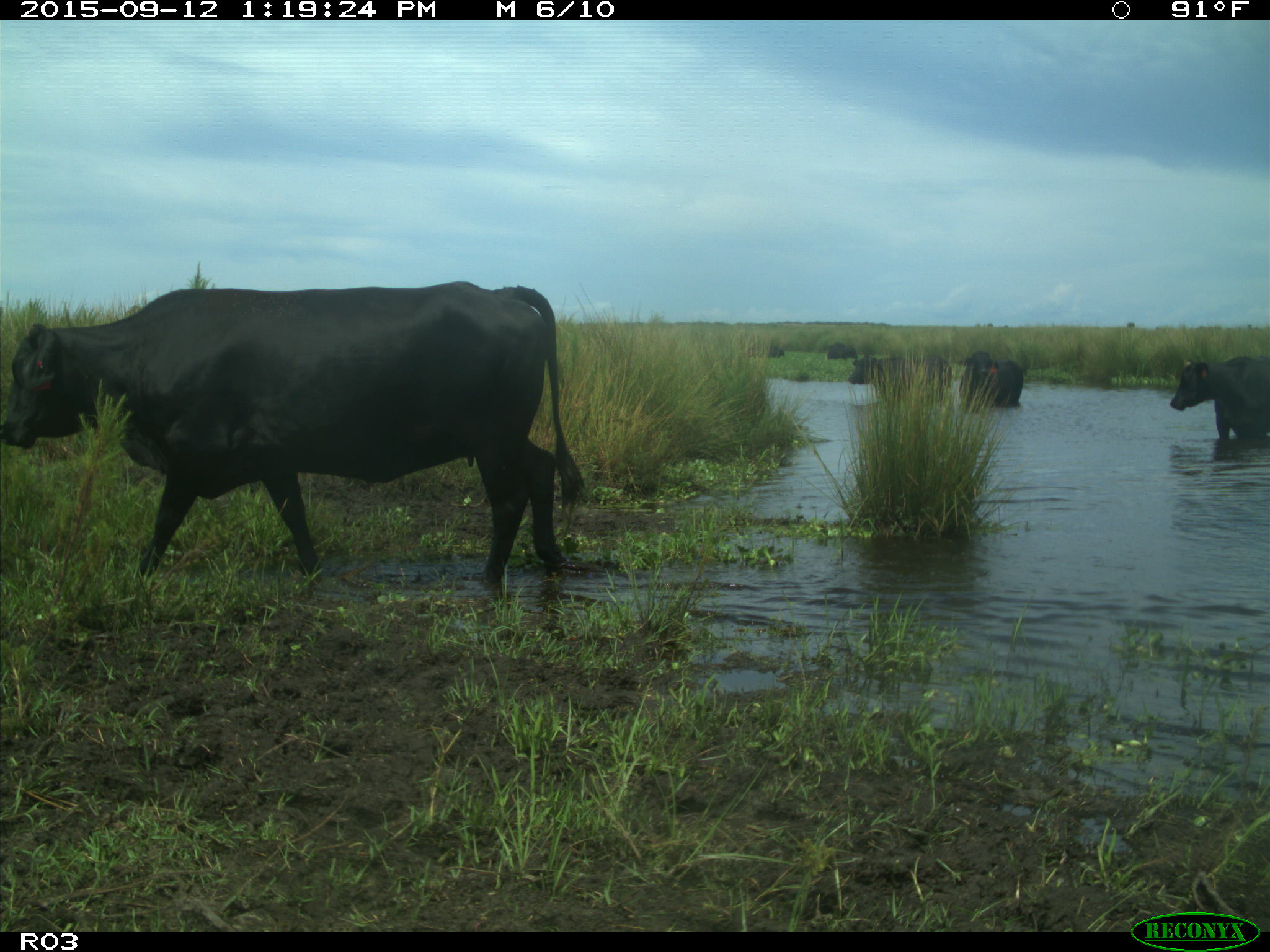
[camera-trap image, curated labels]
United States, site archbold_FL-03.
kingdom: Animalia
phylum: Chordata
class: Mammalia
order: Artiodactyla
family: Bovidae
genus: Bos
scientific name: Bos taurus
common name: domestic cow